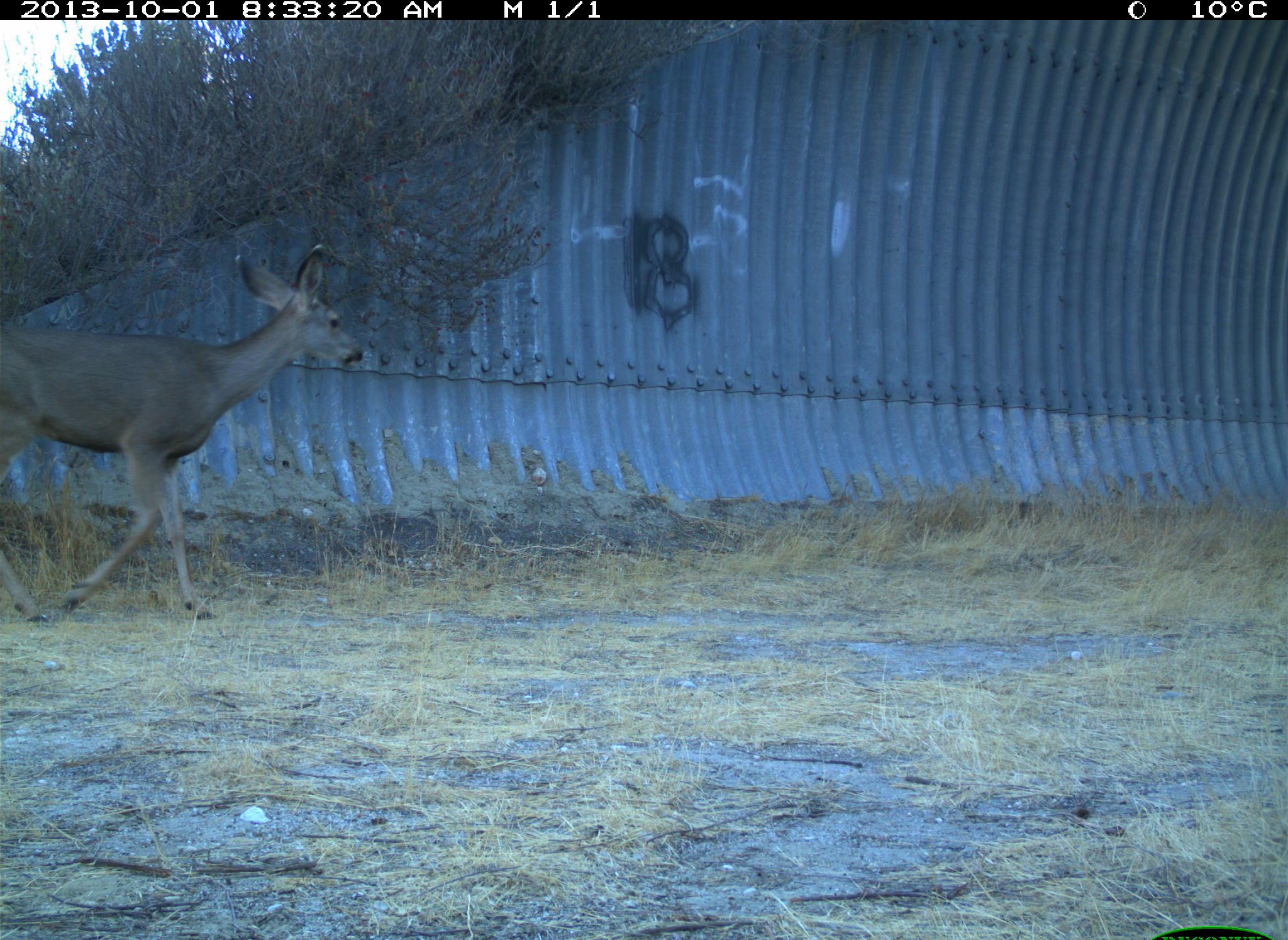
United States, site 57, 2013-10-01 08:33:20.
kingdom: Animalia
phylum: Chordata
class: Mammalia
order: Artiodactyla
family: Cervidae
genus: Odocoileus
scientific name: Odocoileus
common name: deer